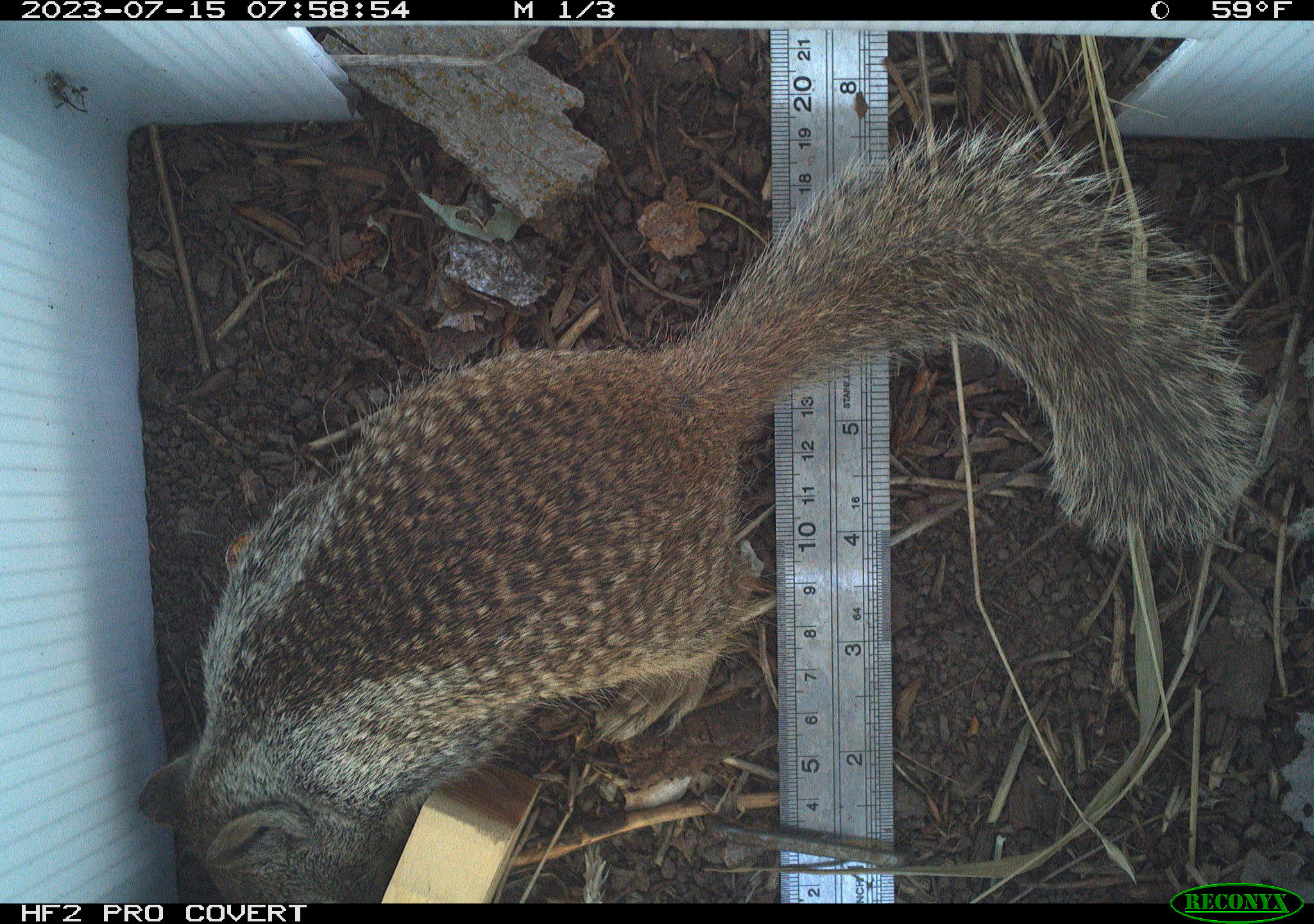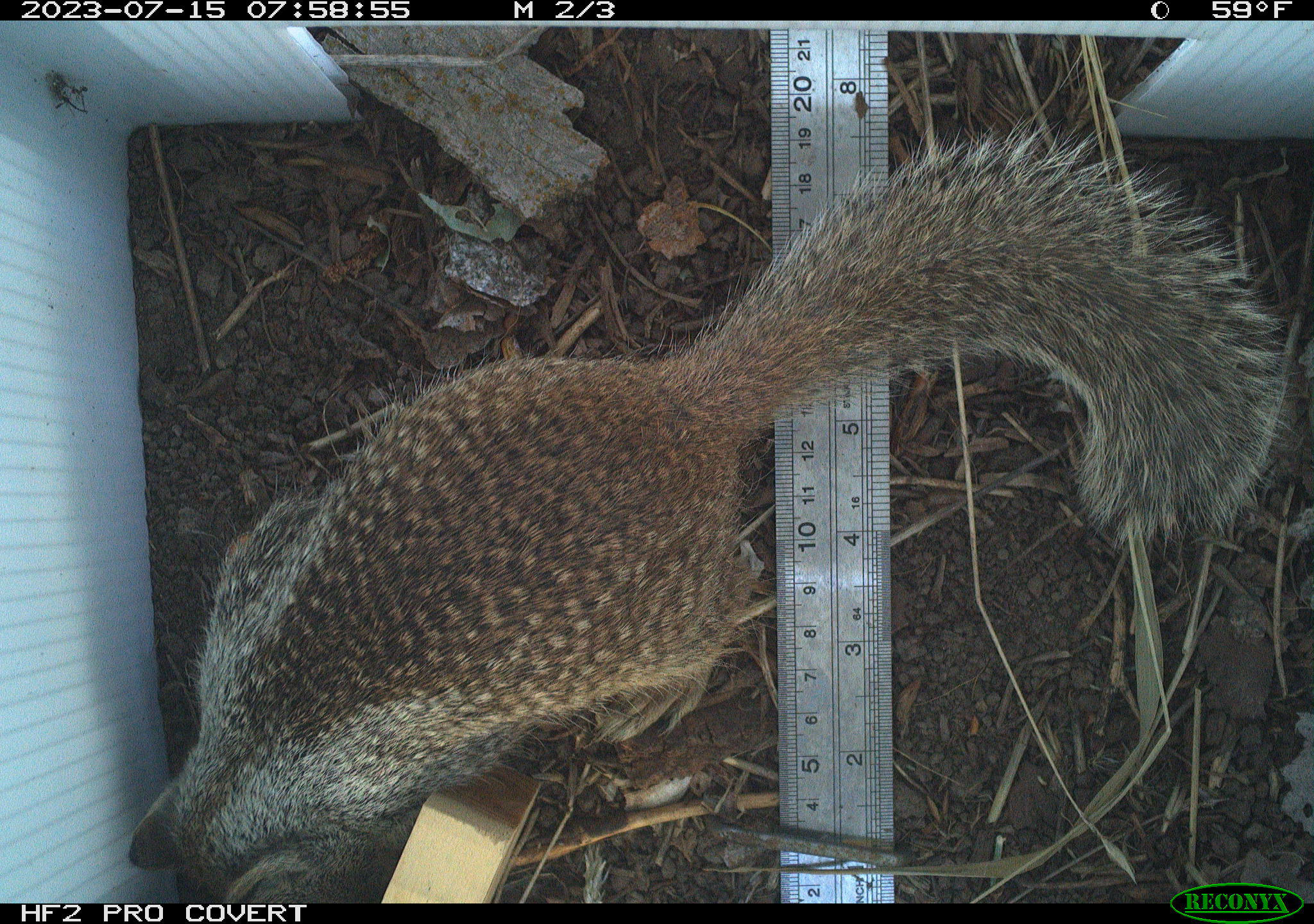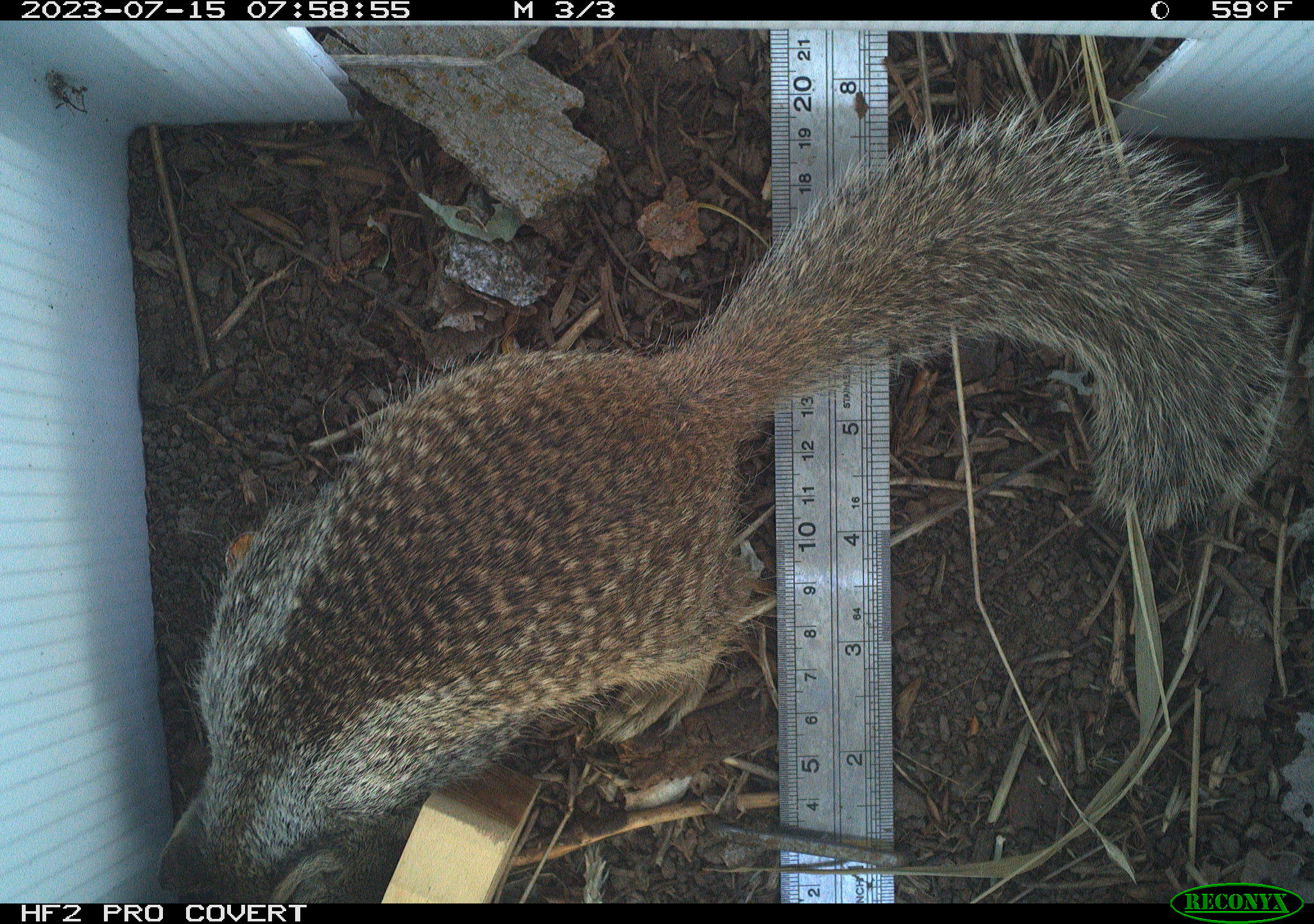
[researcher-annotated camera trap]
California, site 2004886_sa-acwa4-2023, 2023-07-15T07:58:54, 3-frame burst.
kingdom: Animalia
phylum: Chordata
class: Mammalia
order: Rodentia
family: Sciuridae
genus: Otospermophilus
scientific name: Otospermophilus beecheyi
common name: california ground squirrel